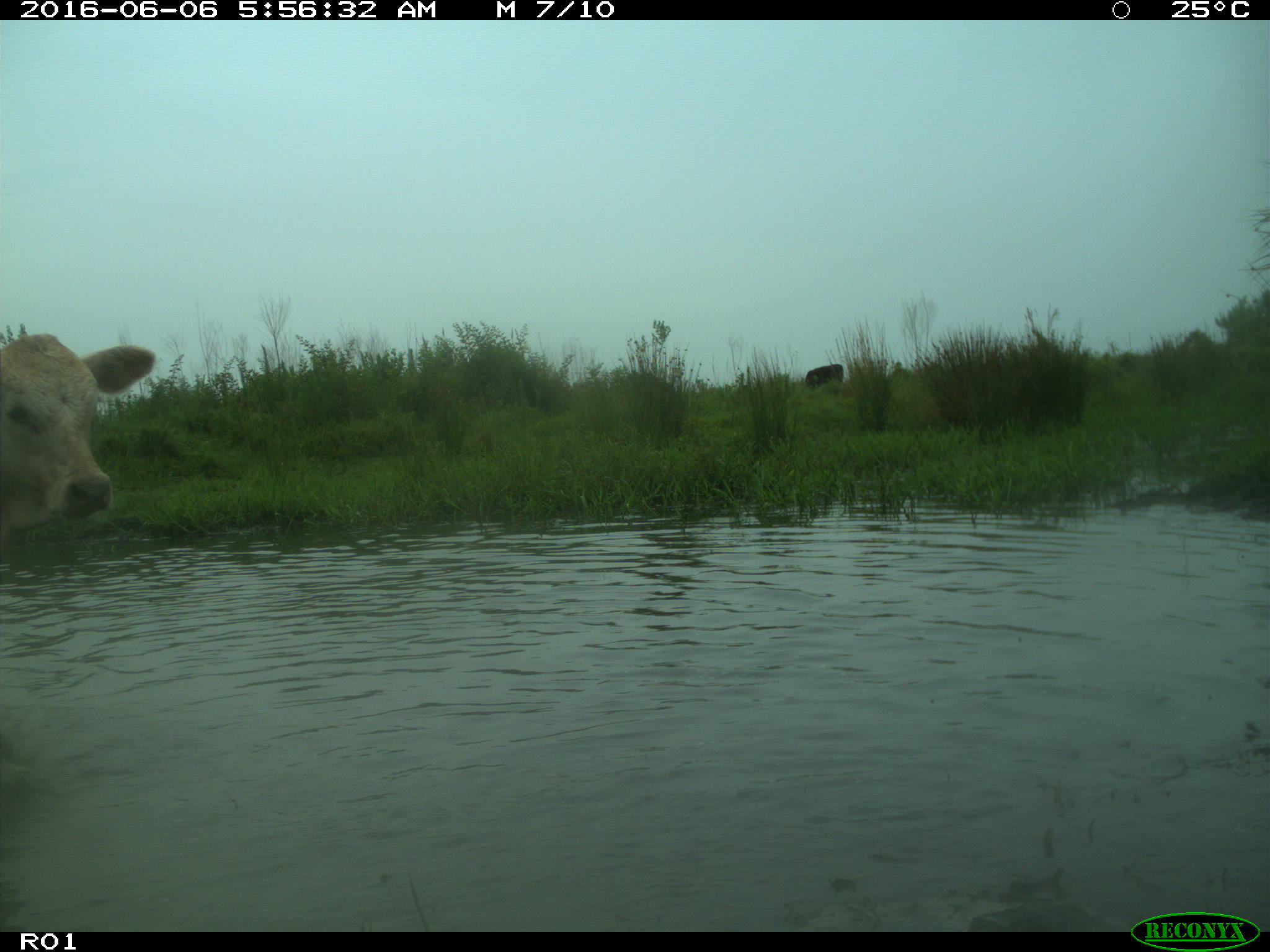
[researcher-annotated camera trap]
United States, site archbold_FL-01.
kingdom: Animalia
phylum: Chordata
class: Mammalia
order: Artiodactyla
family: Bovidae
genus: Bos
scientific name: Bos taurus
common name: domestic cow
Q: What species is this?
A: Bos taurus (domestic cow).